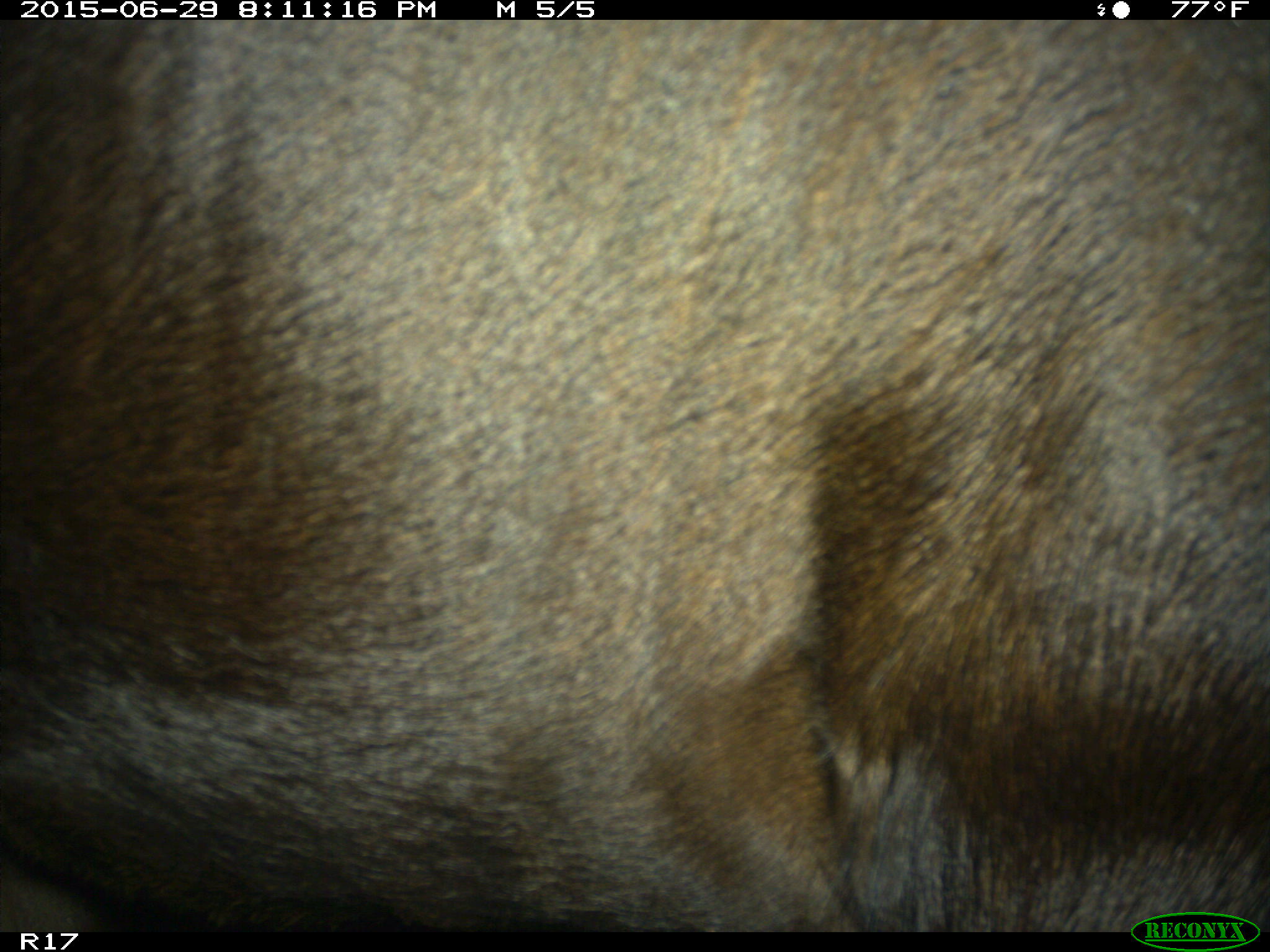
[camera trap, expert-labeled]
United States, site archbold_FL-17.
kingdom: Animalia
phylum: Chordata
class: Mammalia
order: Artiodactyla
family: Bovidae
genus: Bos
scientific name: Bos taurus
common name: domestic cow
Bos taurus (domestic cow).